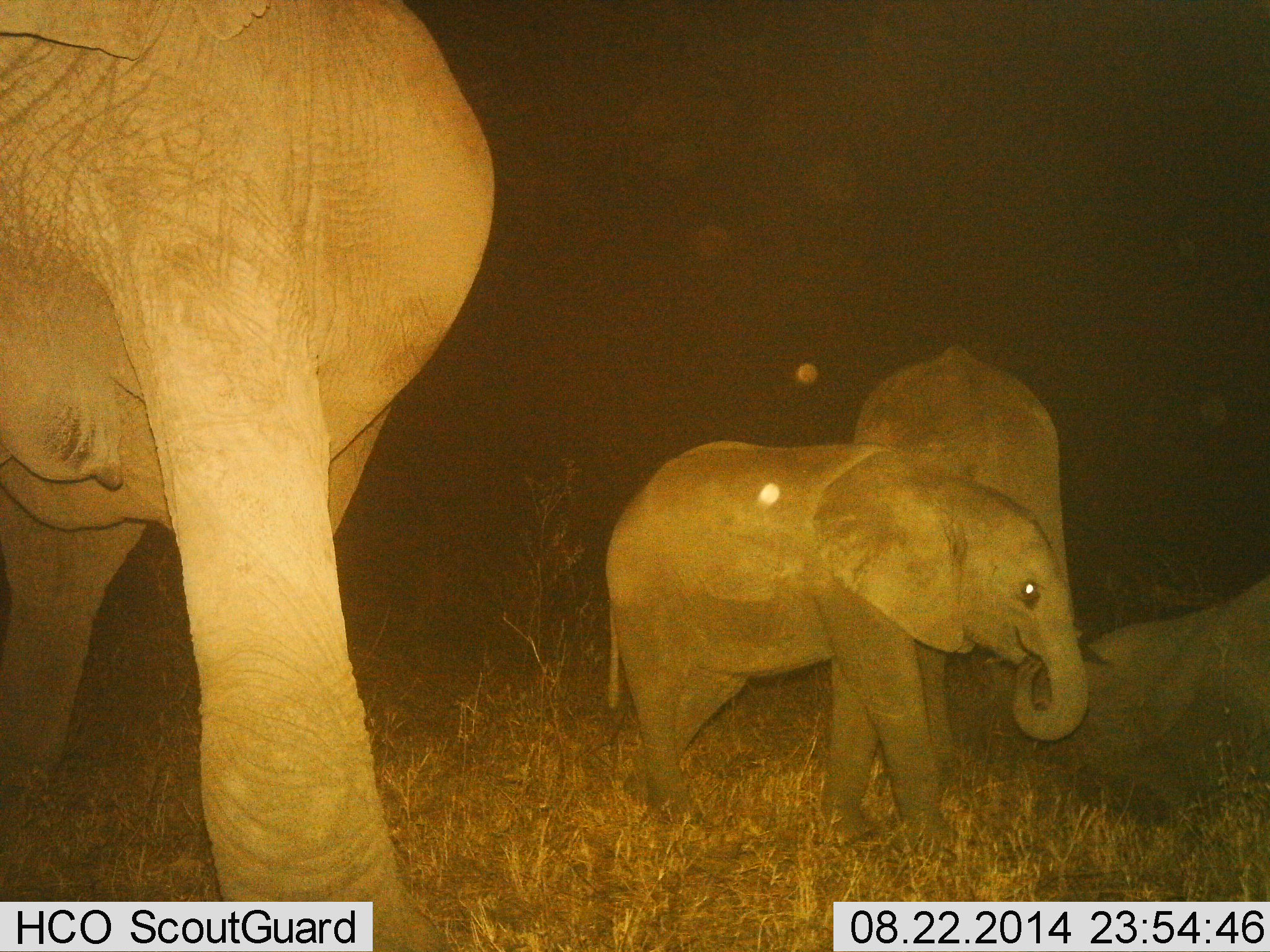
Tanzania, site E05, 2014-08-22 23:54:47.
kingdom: Animalia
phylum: Chordata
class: Mammalia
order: Proboscidea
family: Elephantidae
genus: Loxodonta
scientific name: Loxodonta africana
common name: african bush elephant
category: elephant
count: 4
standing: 90%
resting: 30%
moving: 20%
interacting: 0%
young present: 100%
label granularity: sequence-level